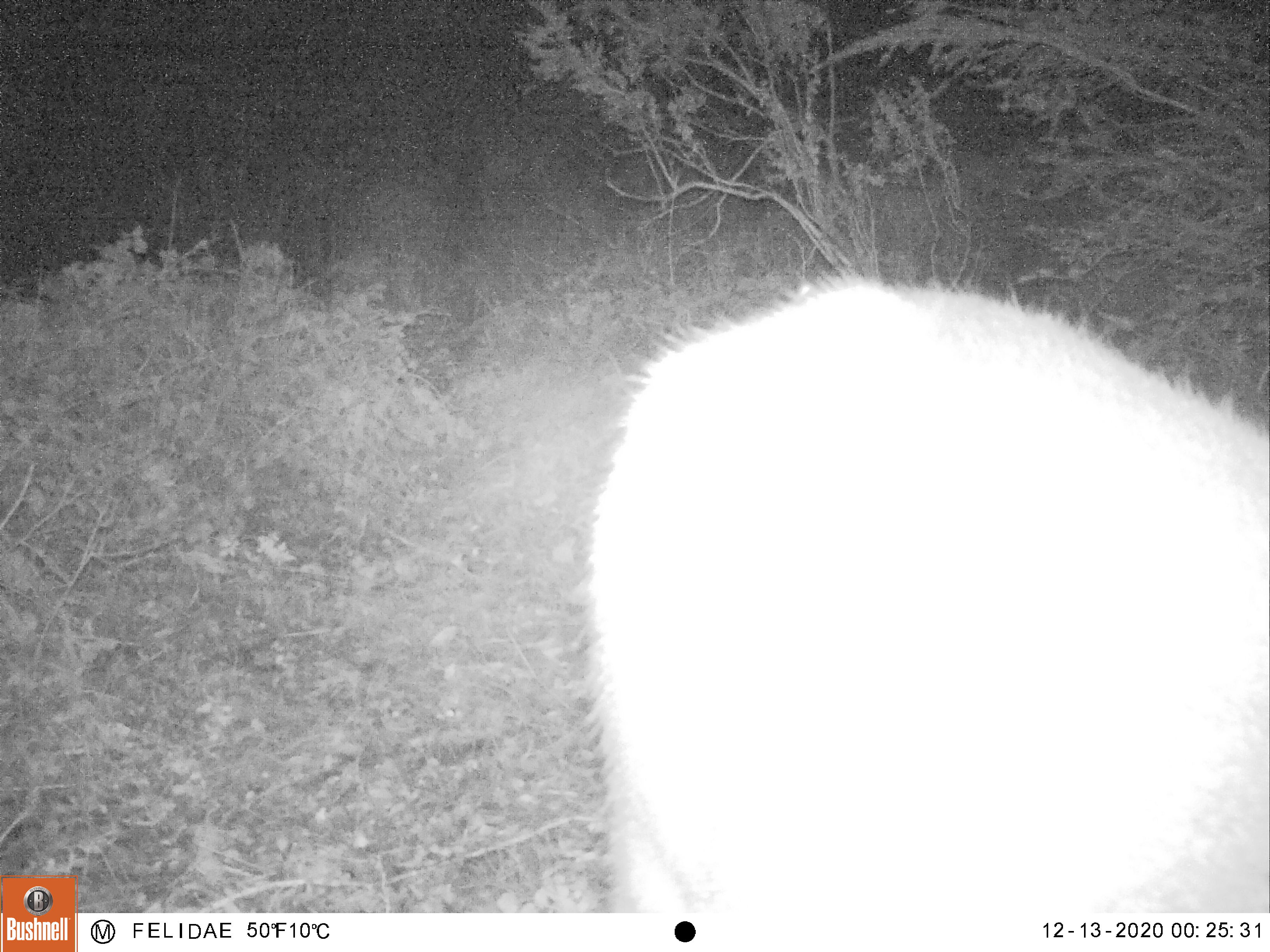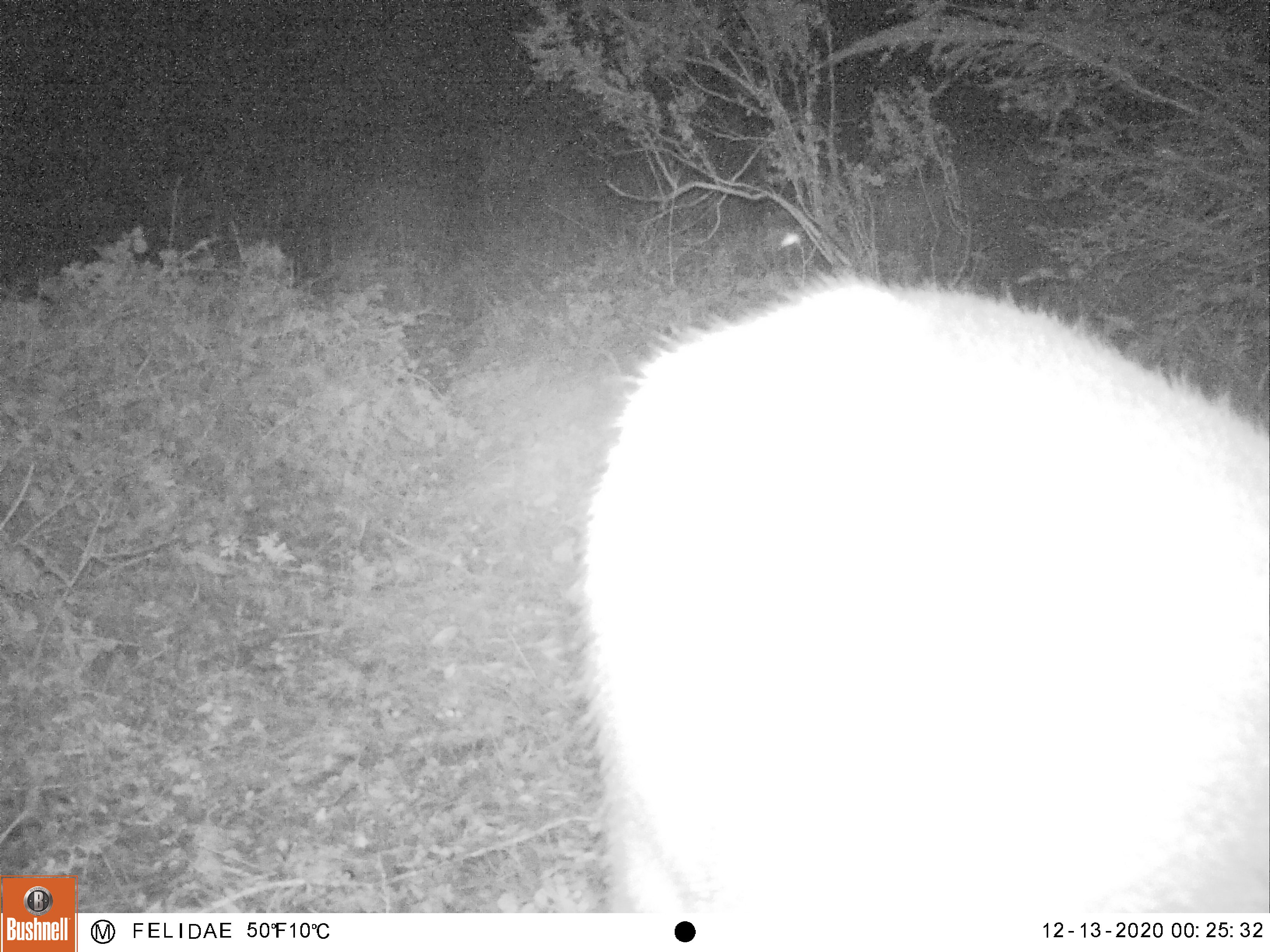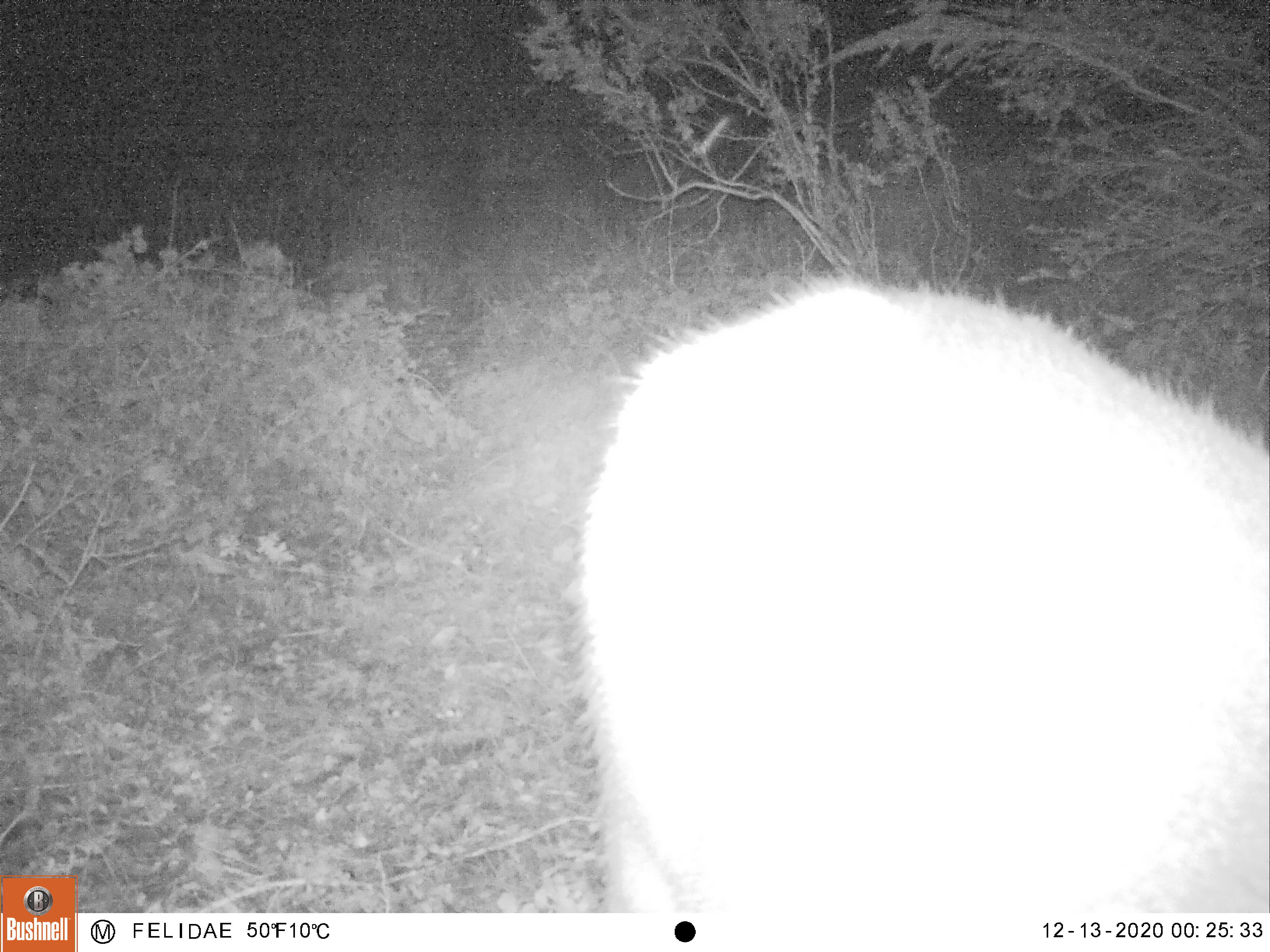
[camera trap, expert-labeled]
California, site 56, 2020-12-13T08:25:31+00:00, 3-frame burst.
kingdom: Animalia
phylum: Chordata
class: Mammalia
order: Artiodactyla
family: Cervidae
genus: Odocoileus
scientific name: Odocoileus hemionus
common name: mule deer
Mule deer (Odocoileus hemionus).